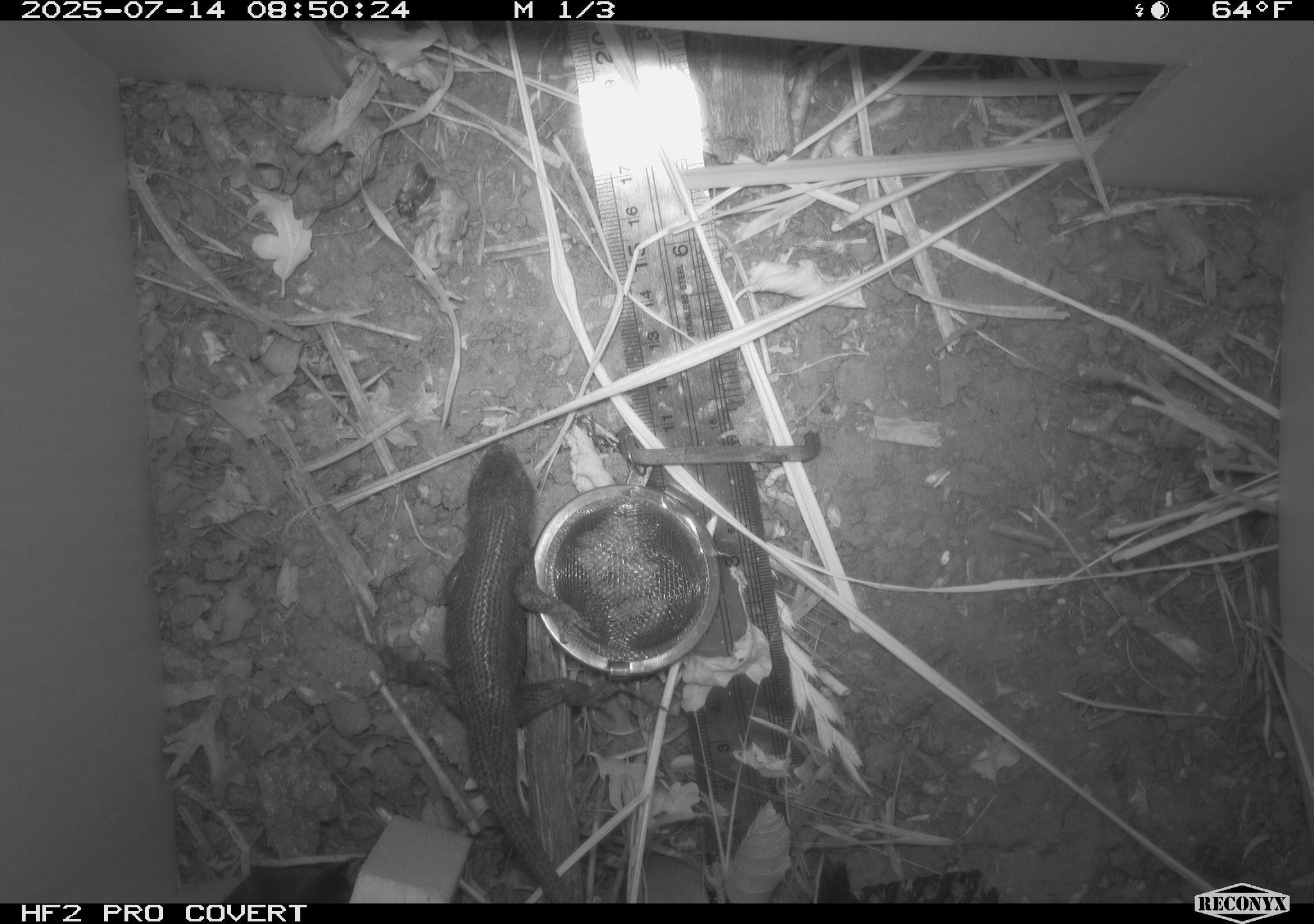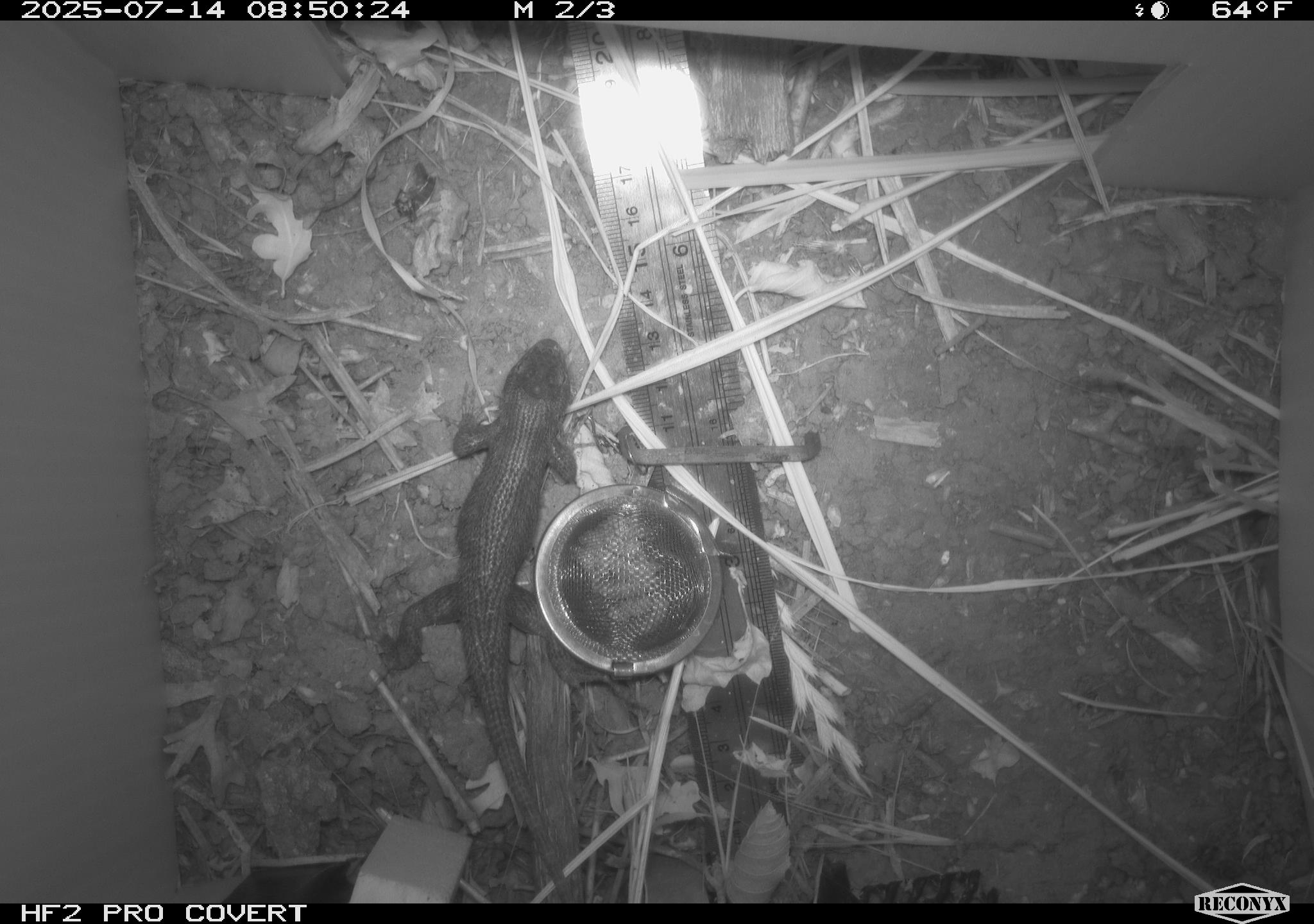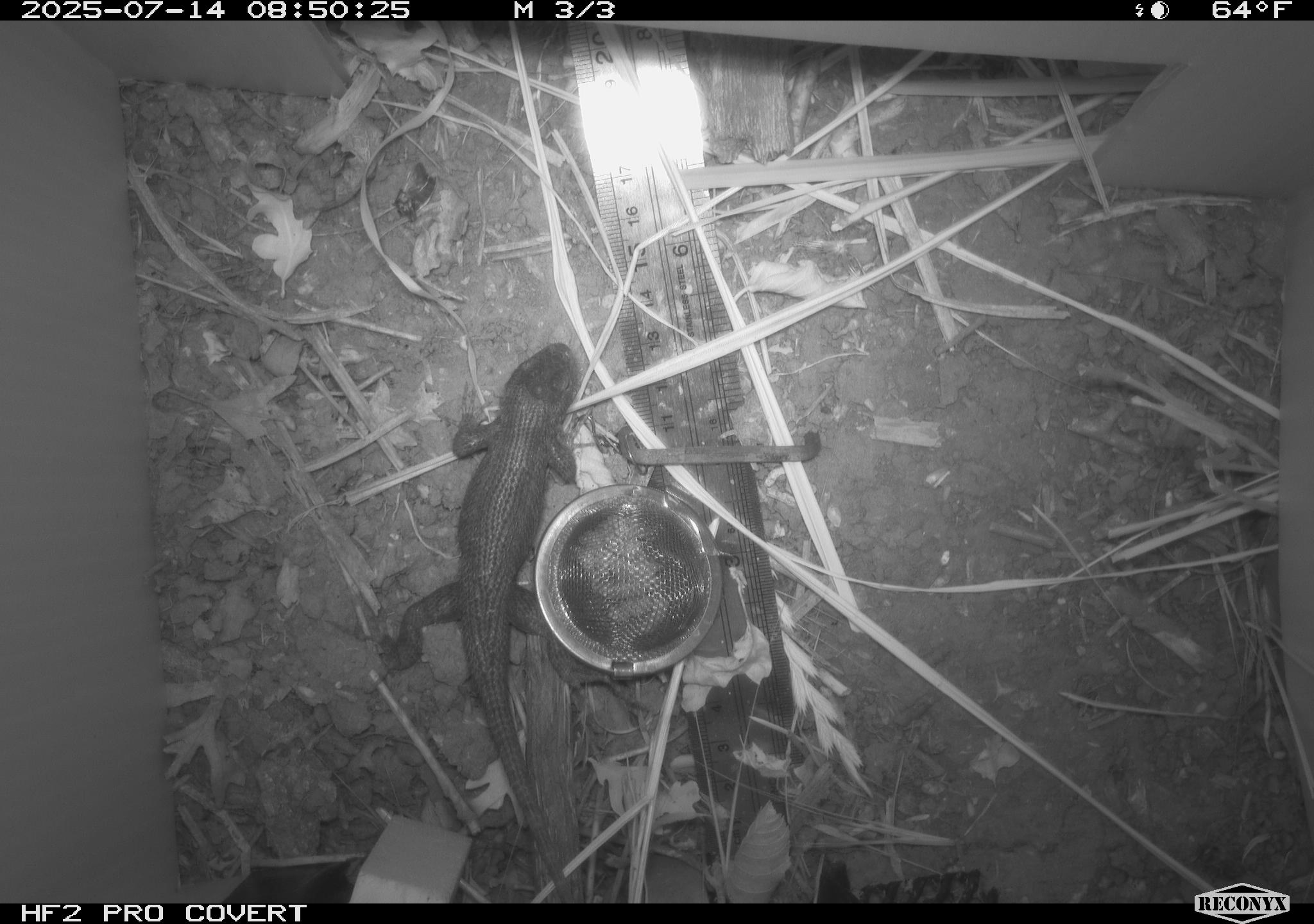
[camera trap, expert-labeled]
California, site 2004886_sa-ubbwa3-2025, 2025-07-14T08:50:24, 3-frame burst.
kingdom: Animalia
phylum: Chordata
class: Reptilia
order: Squamata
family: Phrynosomatidae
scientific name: Phrynosomatidae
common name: north american spiny lizards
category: sceloporus/uta species